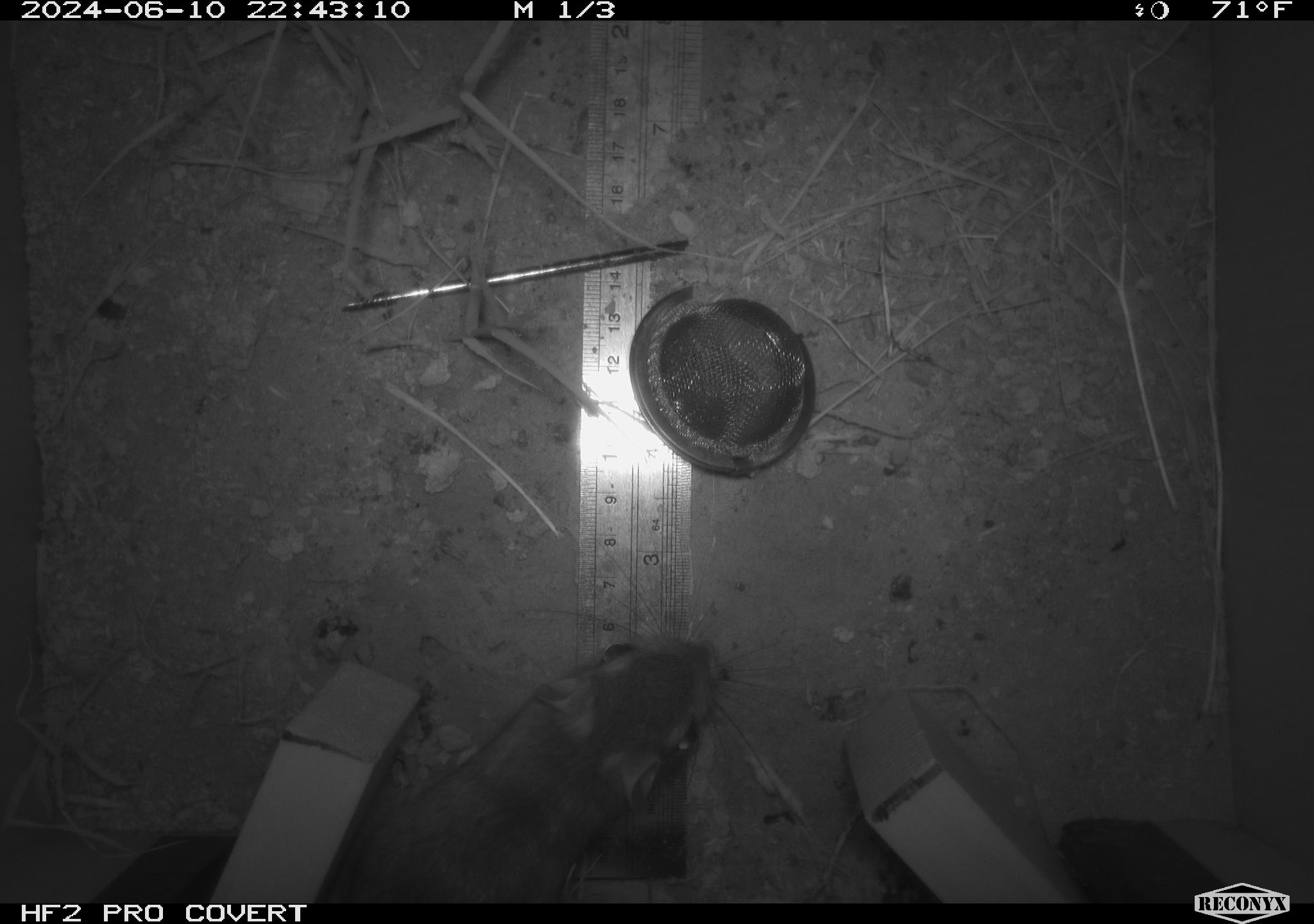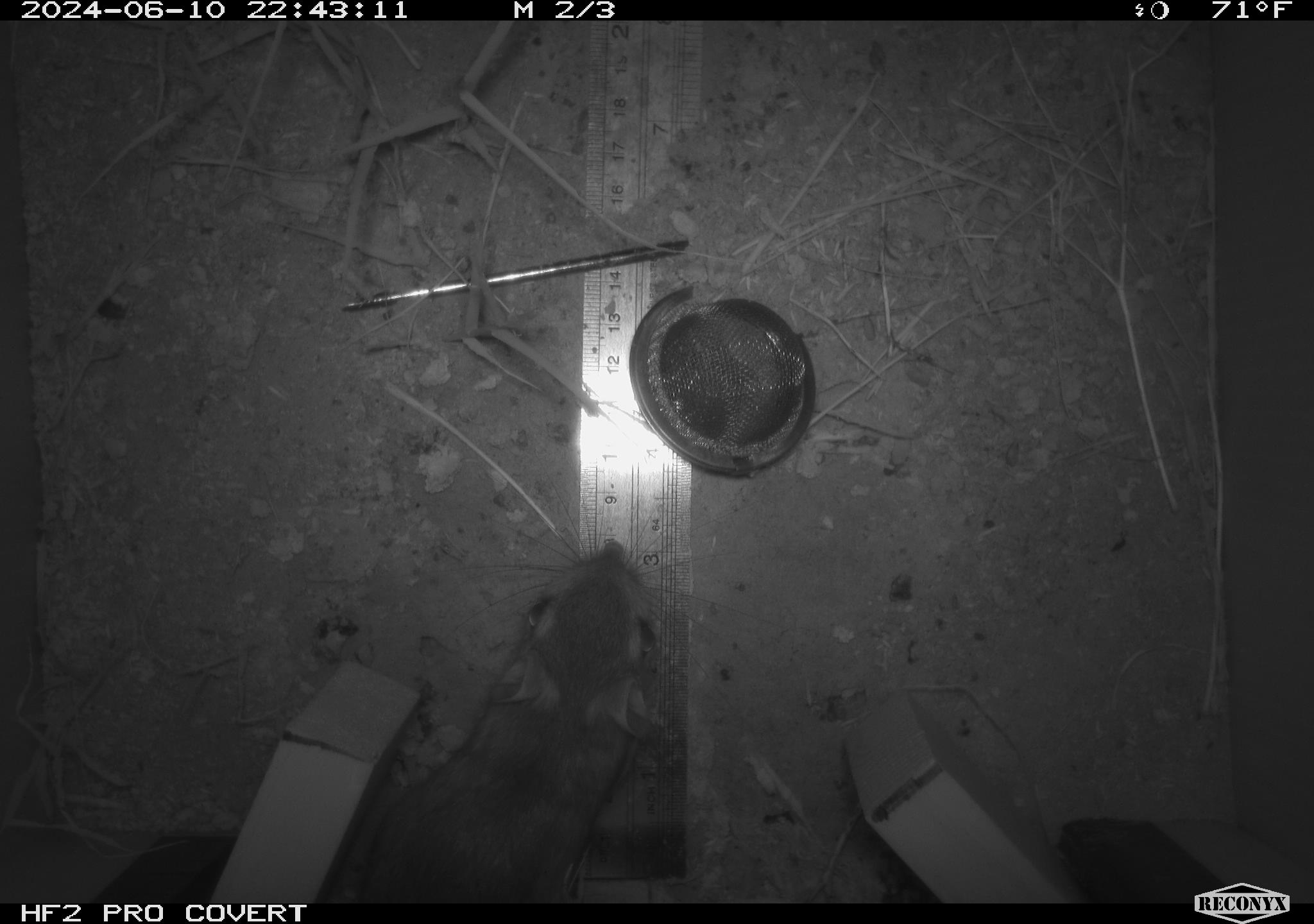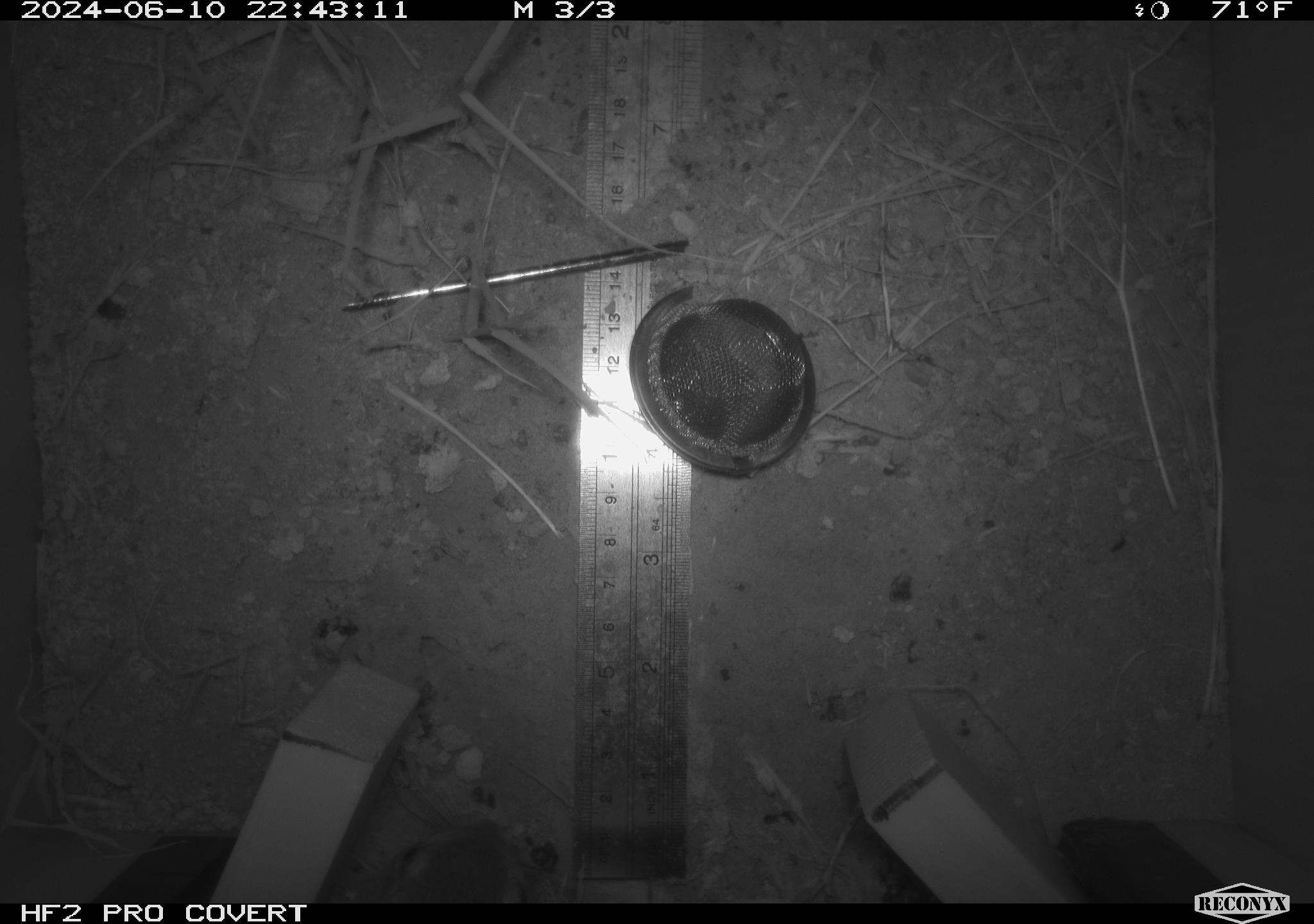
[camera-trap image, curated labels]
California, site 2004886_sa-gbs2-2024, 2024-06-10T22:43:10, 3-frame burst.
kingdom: Animalia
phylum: Chordata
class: Mammalia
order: Rodentia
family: Heteromyidae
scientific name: Heteromyidae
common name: kangaroo rats and pocket mice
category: heteromyidae family